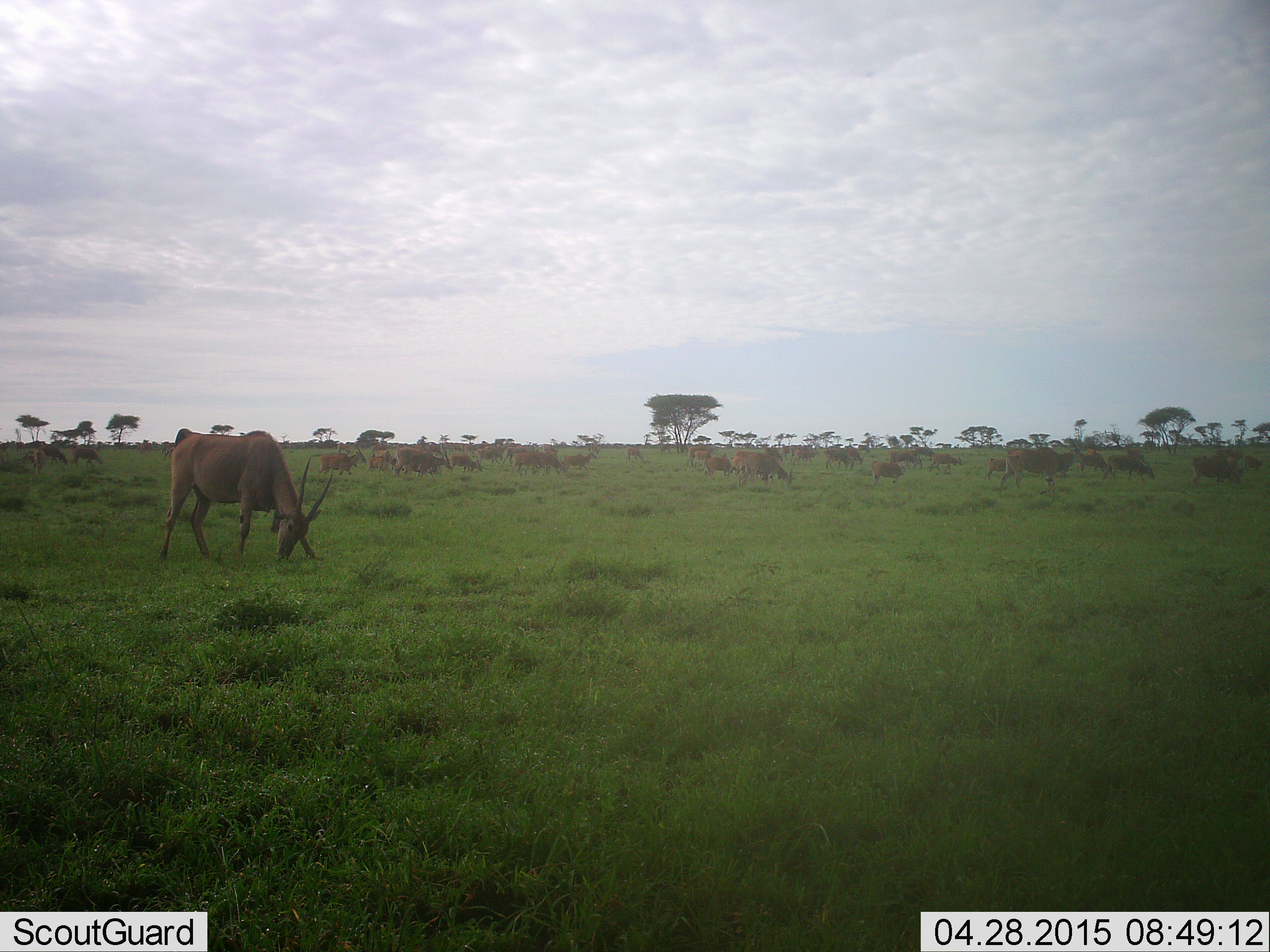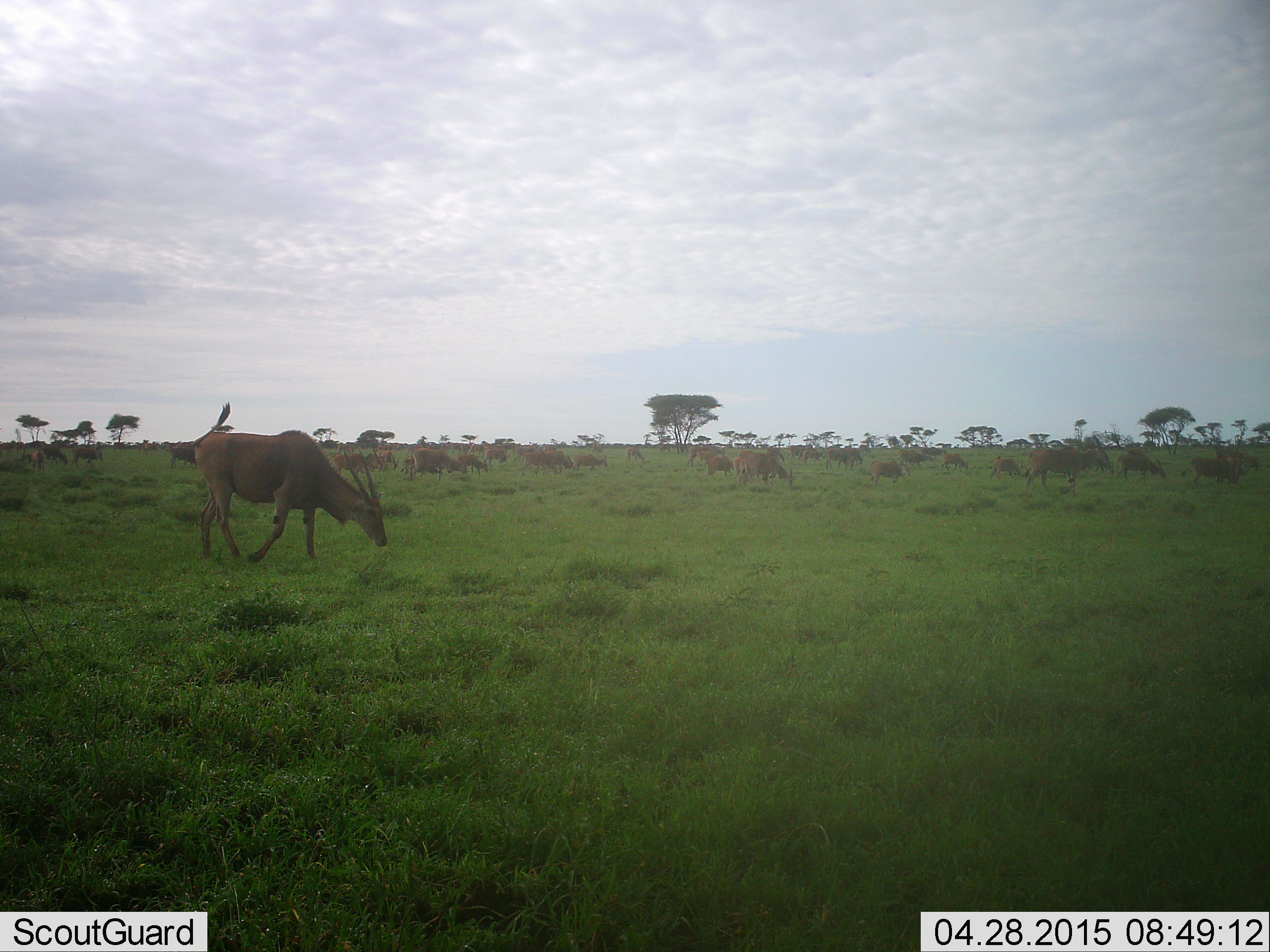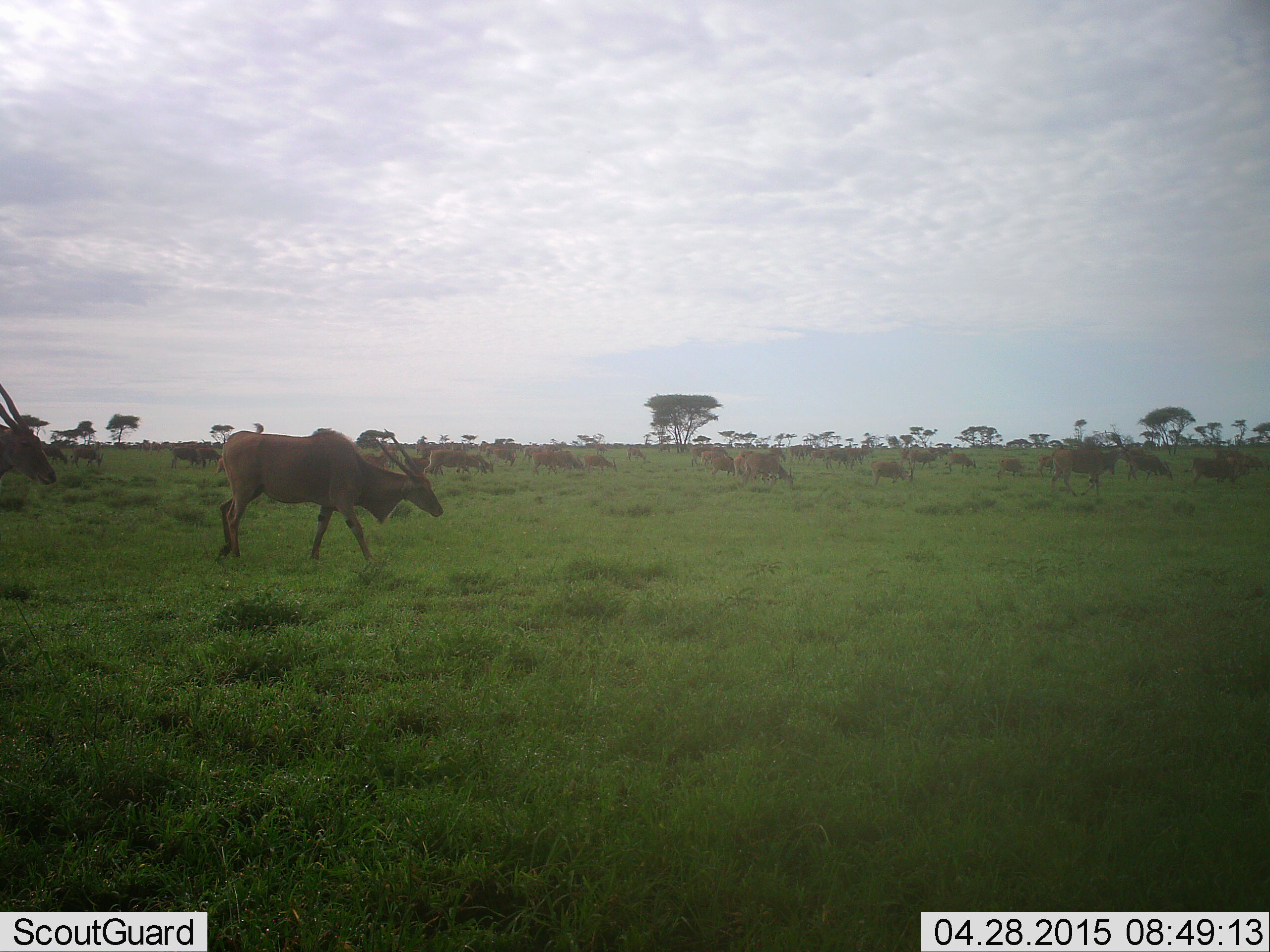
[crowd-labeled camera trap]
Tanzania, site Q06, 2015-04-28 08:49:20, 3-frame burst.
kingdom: Animalia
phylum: Chordata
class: Mammalia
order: Artiodactyla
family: Bovidae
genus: Tragelaphus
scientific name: Tragelaphus oryx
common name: eland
Eland (Tragelaphus oryx), count 11-50. Behavior (volunteer vote fractions): standing 20%, resting 0%, moving 90%, interacting 0%. Young present (vote fraction): 20%. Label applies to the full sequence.